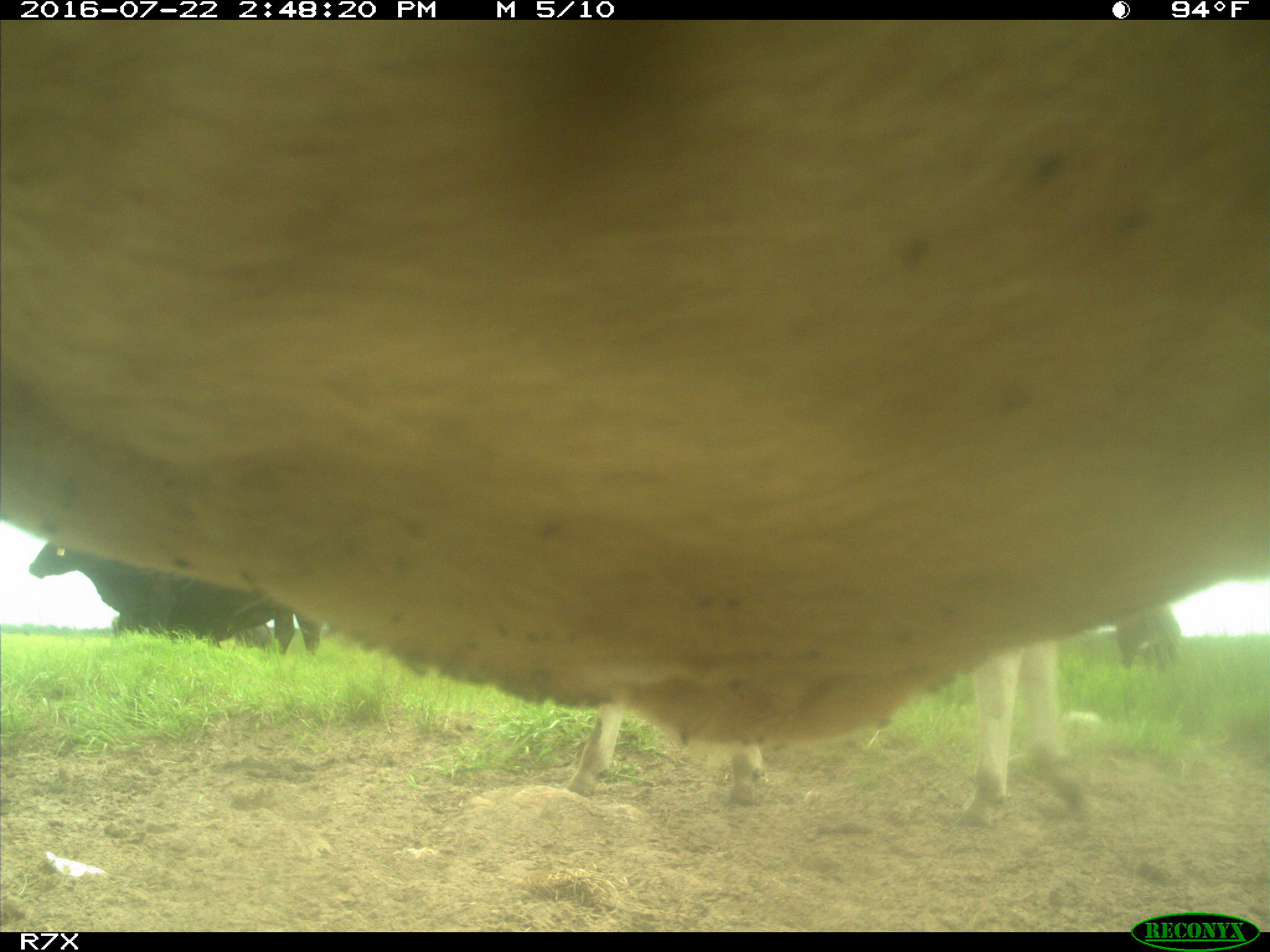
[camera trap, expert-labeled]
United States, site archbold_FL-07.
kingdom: Animalia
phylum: Chordata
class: Mammalia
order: Artiodactyla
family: Bovidae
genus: Bos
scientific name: Bos taurus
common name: domestic cow